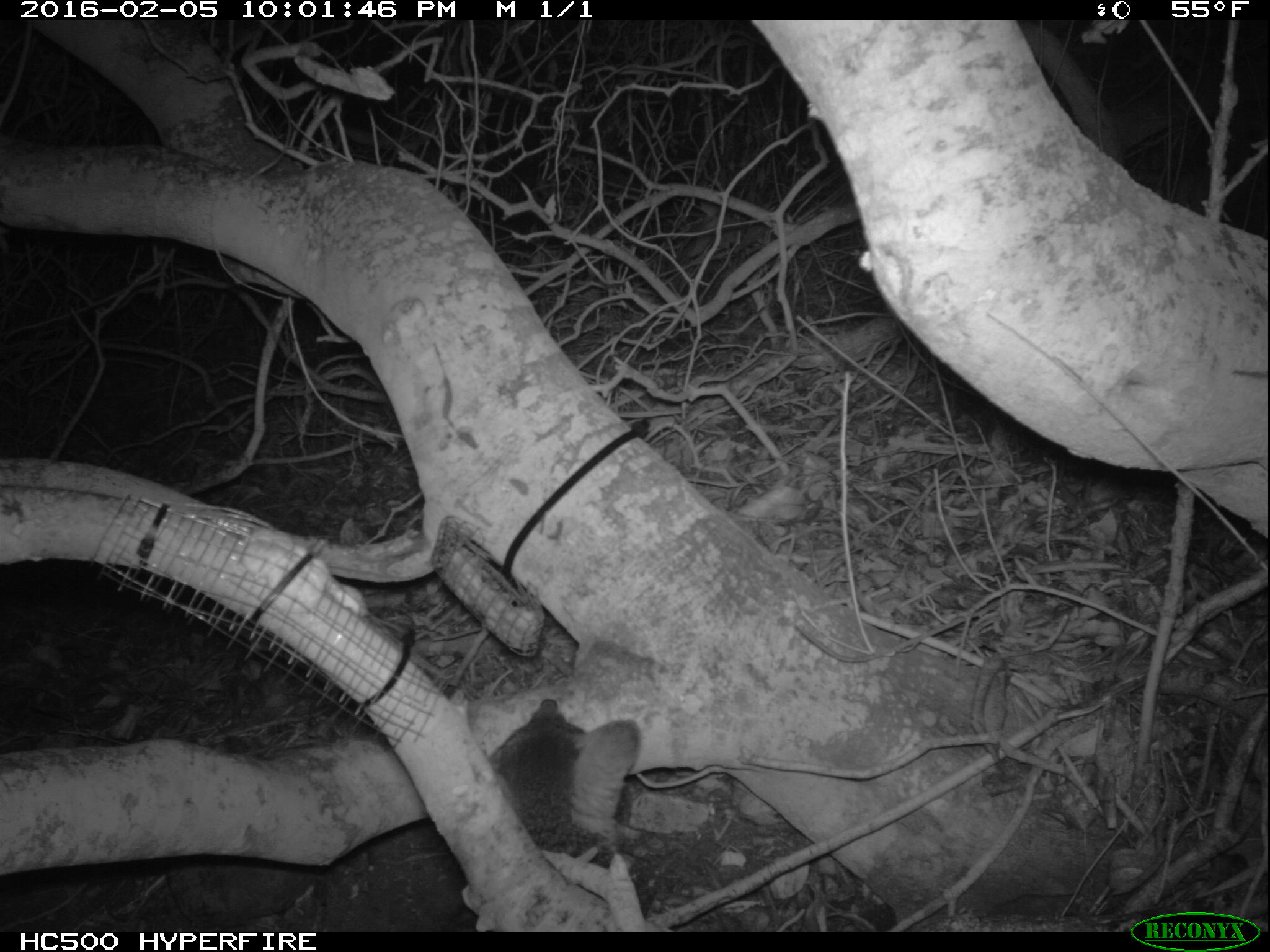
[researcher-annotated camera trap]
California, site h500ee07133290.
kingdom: Animalia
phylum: Chordata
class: Mammalia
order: Carnivora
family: Canidae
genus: Urocyon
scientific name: Urocyon littoralis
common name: island fox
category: fox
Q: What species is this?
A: Fox (island fox) (Urocyon littoralis).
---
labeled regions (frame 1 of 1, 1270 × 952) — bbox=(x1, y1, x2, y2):
fox: bbox=(206, 698, 642, 934)